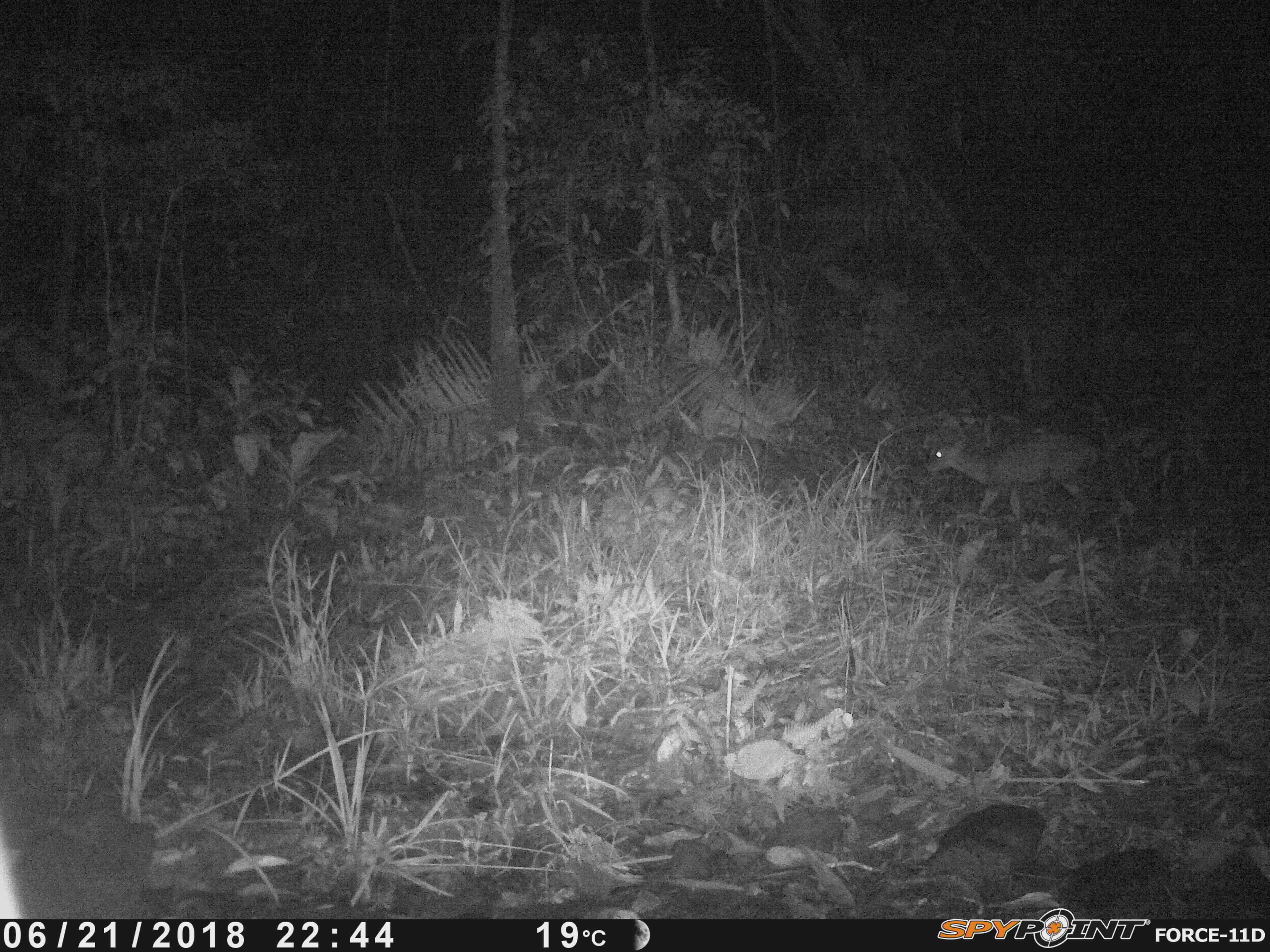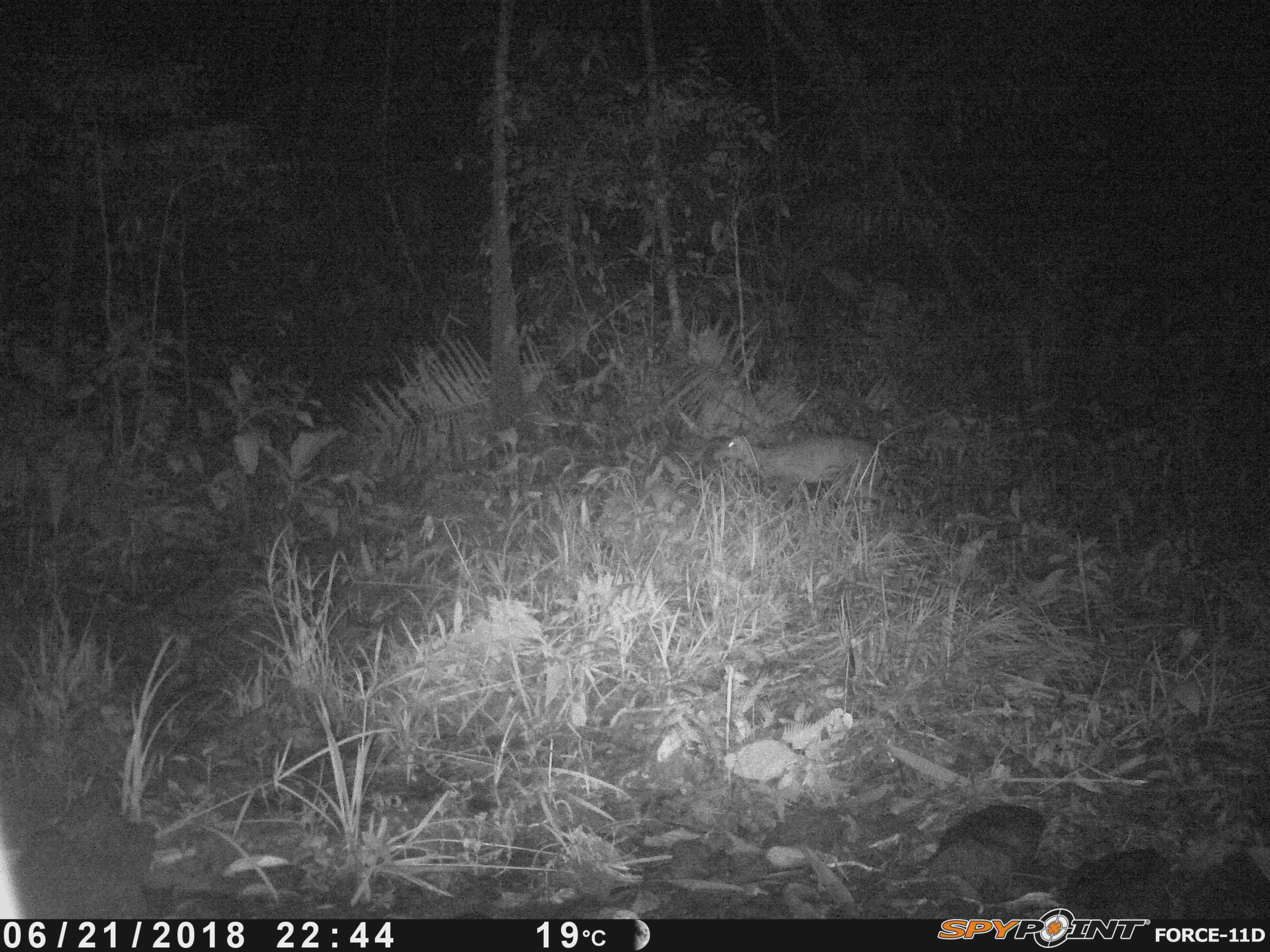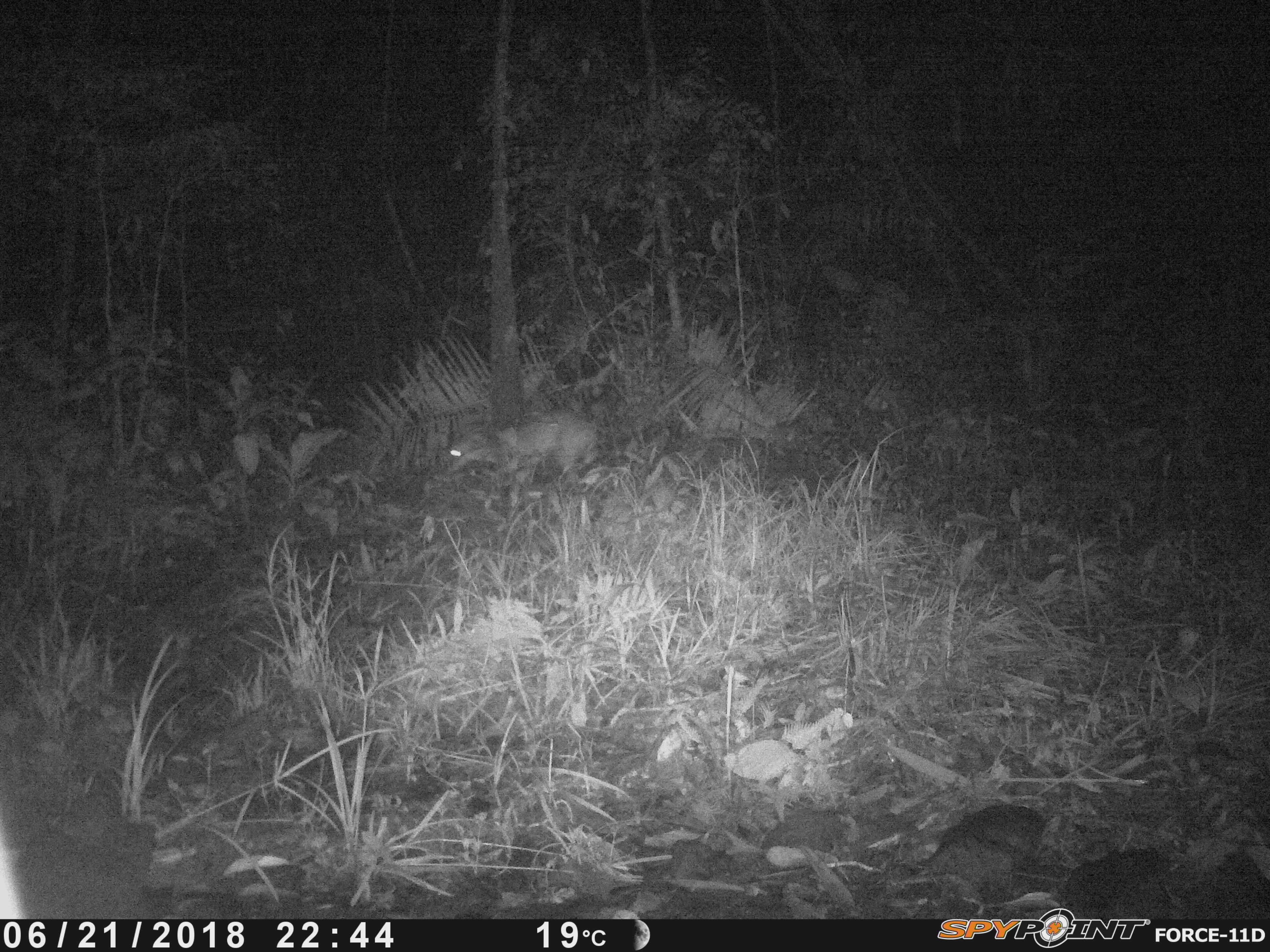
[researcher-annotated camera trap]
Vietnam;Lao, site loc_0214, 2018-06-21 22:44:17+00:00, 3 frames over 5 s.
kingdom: Animalia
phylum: Chordata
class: Mammalia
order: Artiodactyla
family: Cervidae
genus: Muntiacus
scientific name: Muntiacus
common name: muntjacs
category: unidentified muntjac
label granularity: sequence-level